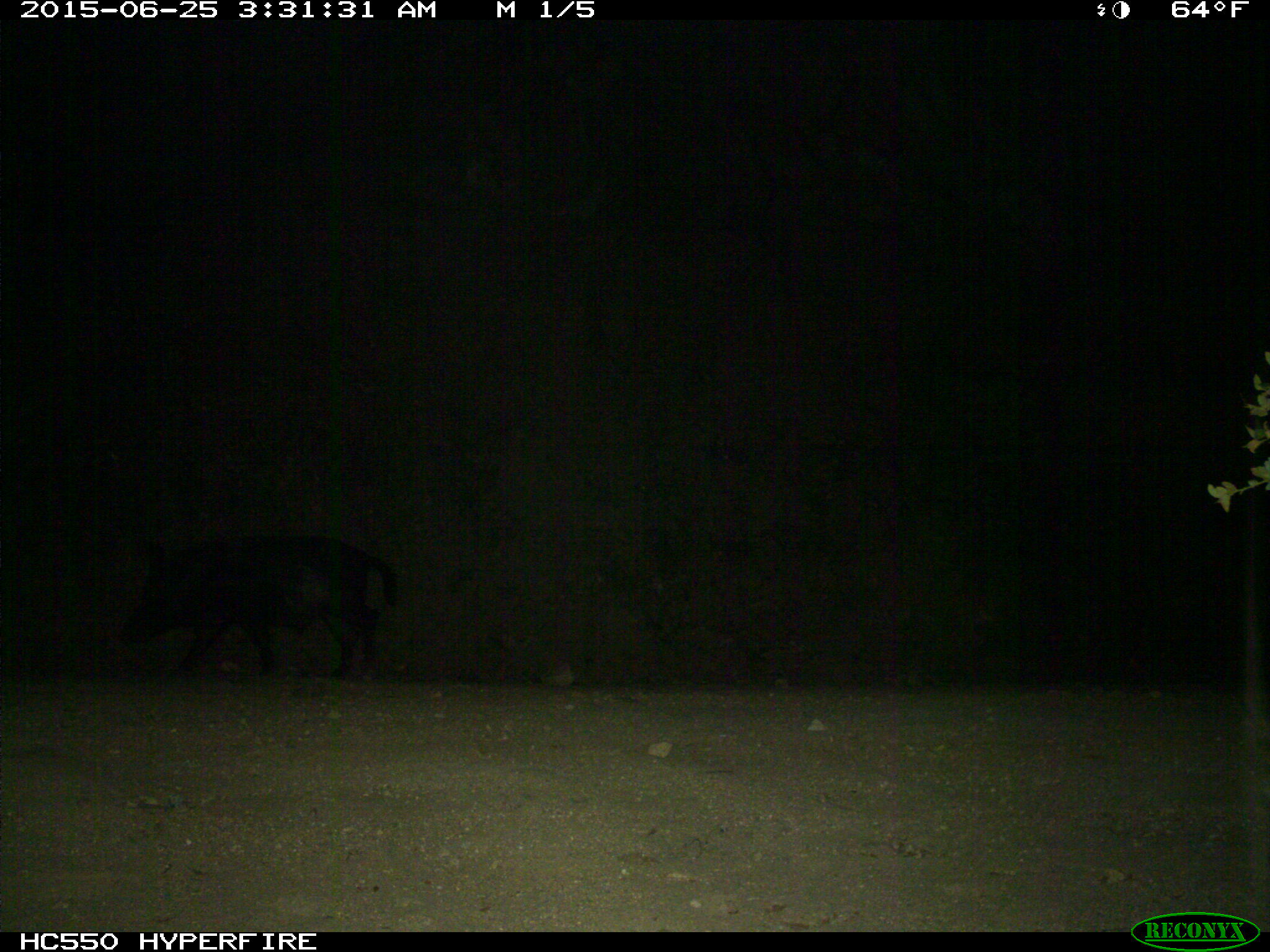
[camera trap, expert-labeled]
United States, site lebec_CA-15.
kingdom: Animalia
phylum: Chordata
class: Mammalia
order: Artiodactyla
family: Suidae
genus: Sus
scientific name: Sus scrofa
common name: wild boar